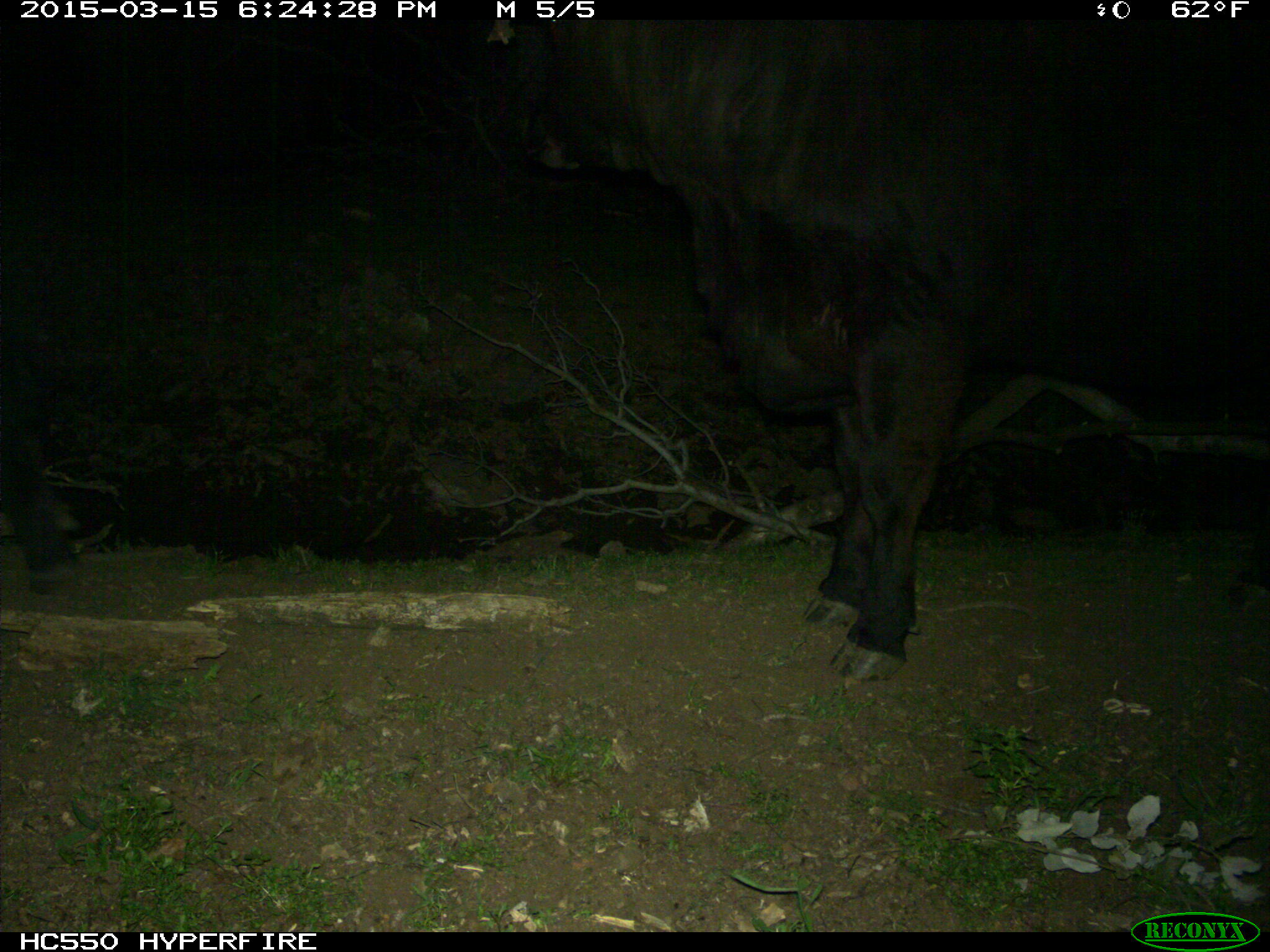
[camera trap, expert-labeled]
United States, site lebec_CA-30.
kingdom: Animalia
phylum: Chordata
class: Mammalia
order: Artiodactyla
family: Bovidae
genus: Bos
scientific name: Bos taurus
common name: domestic cow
Bos taurus (domestic cow).